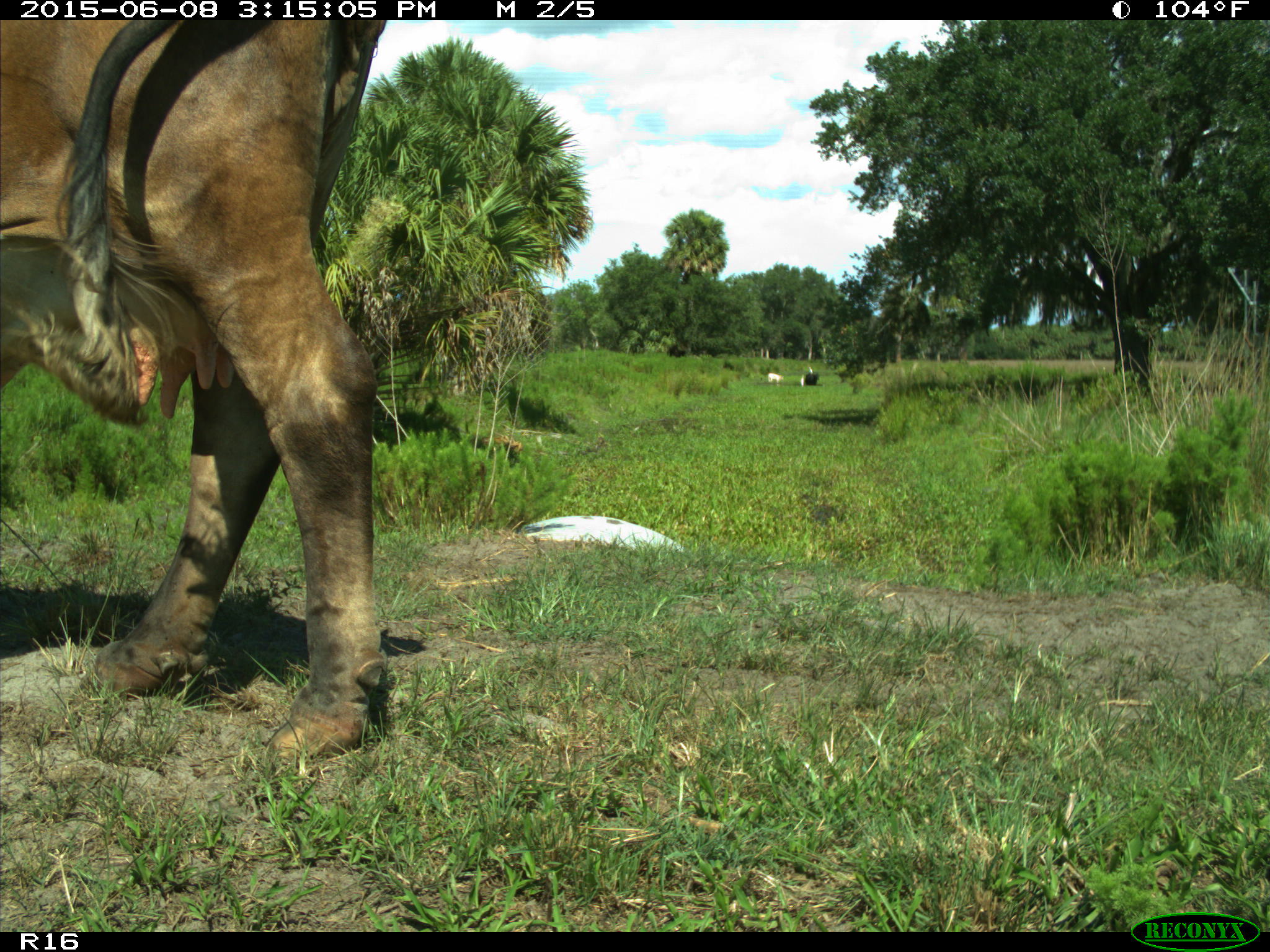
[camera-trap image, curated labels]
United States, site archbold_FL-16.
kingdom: Animalia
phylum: Chordata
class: Mammalia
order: Artiodactyla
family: Bovidae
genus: Bos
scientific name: Bos taurus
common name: domestic cow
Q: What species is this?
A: Bos taurus (domestic cow).